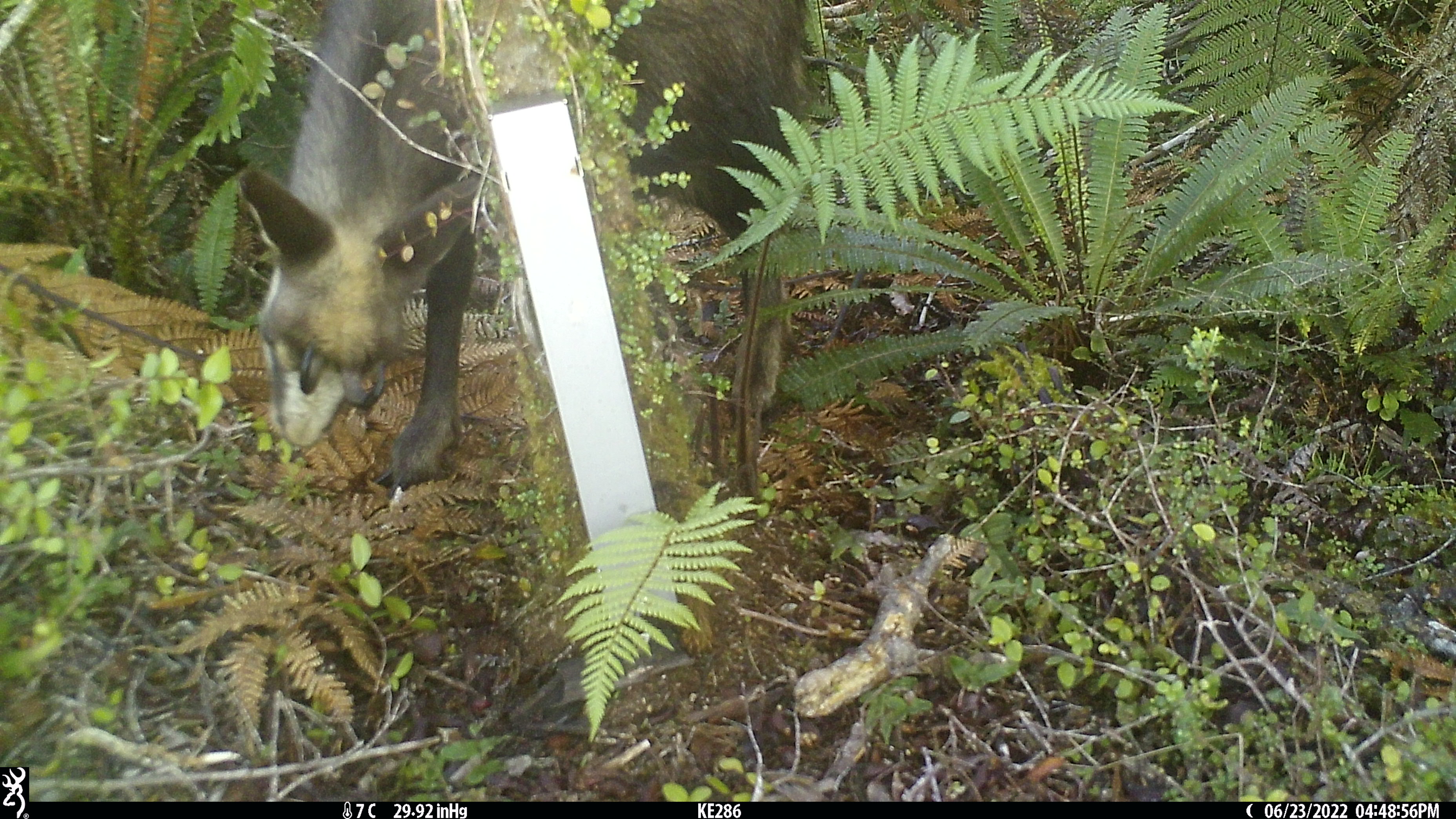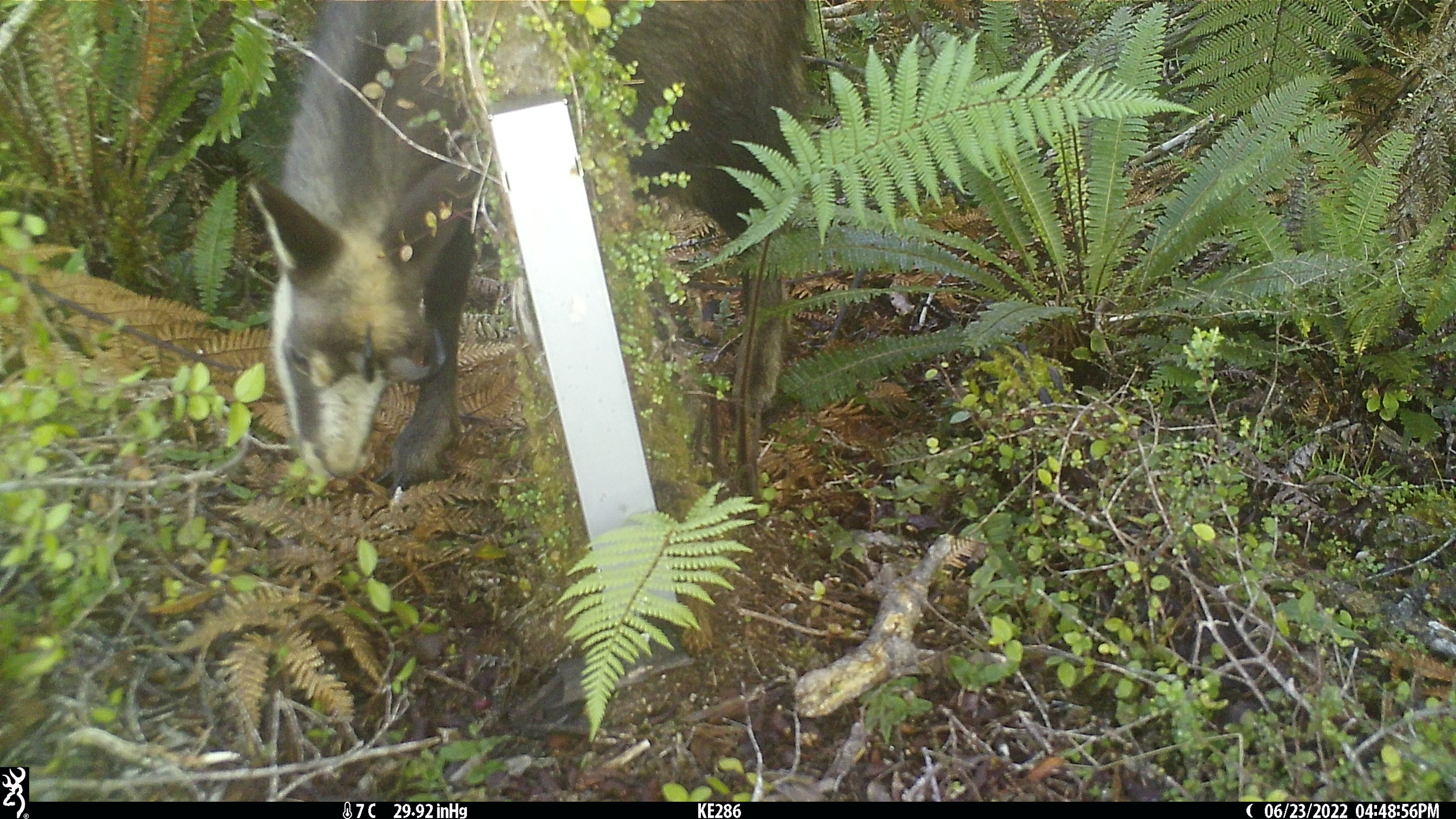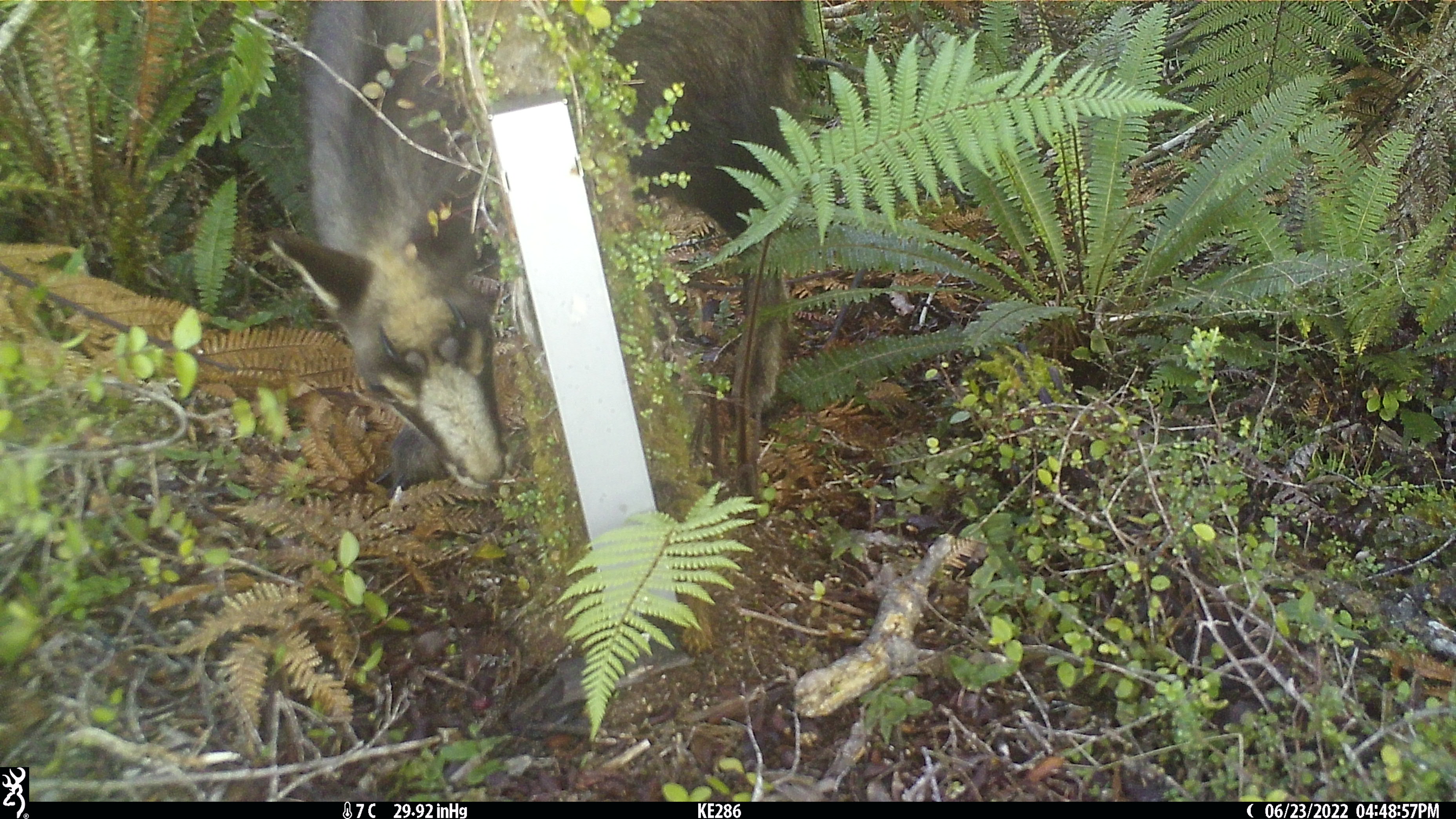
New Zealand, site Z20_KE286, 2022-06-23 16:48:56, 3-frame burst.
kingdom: Animalia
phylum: Chordata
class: Mammalia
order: Artiodactyla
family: Bovidae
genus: Rupicapra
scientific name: Rupicapra rupicapra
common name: alpine chamois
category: chamois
Chamois (alpine chamois) (Rupicapra rupicapra).